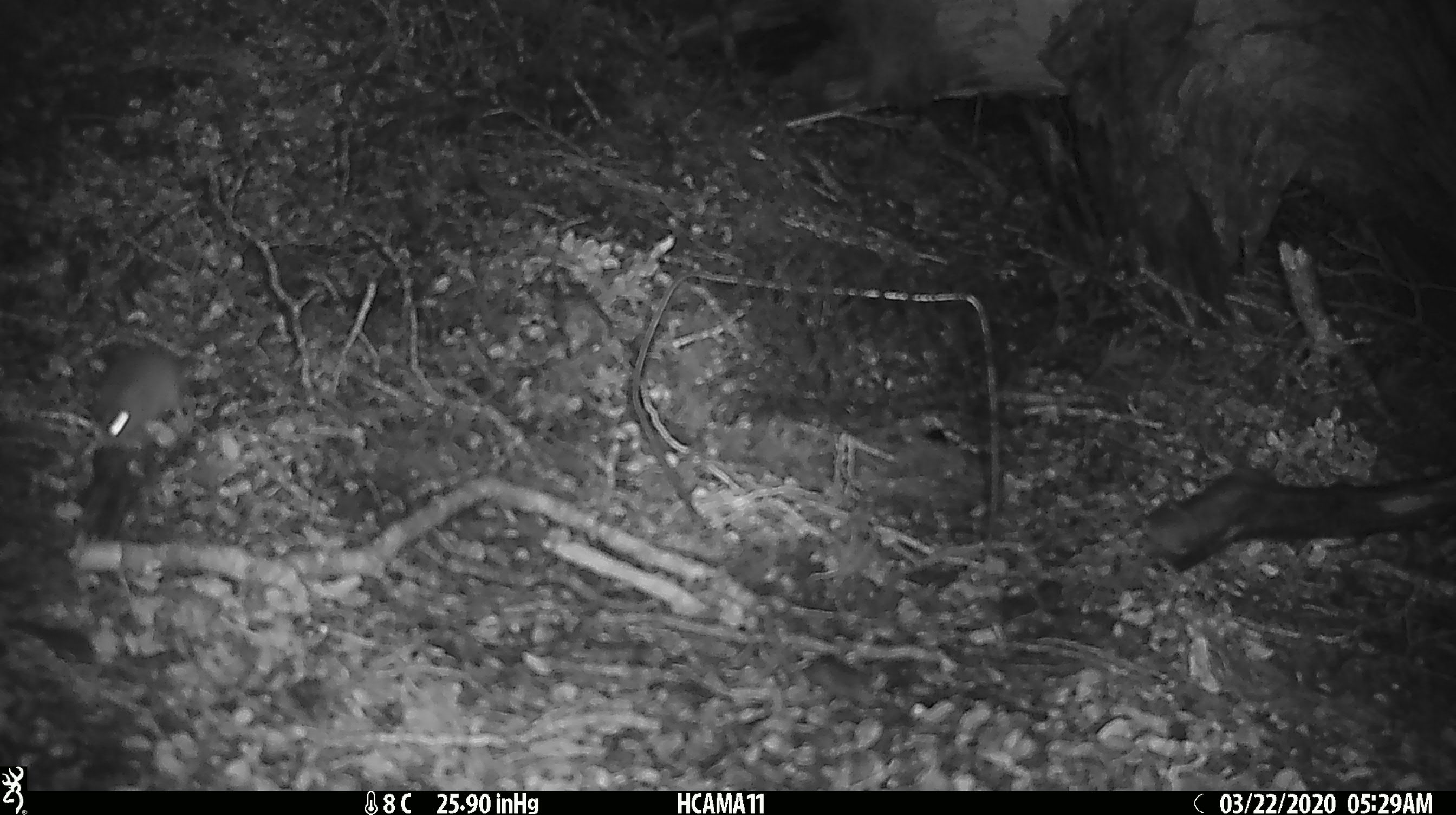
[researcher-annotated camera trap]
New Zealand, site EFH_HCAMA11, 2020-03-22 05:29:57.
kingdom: Animalia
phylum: Chordata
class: Mammalia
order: Rodentia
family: Muridae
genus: Mus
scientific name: Mus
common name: mouse